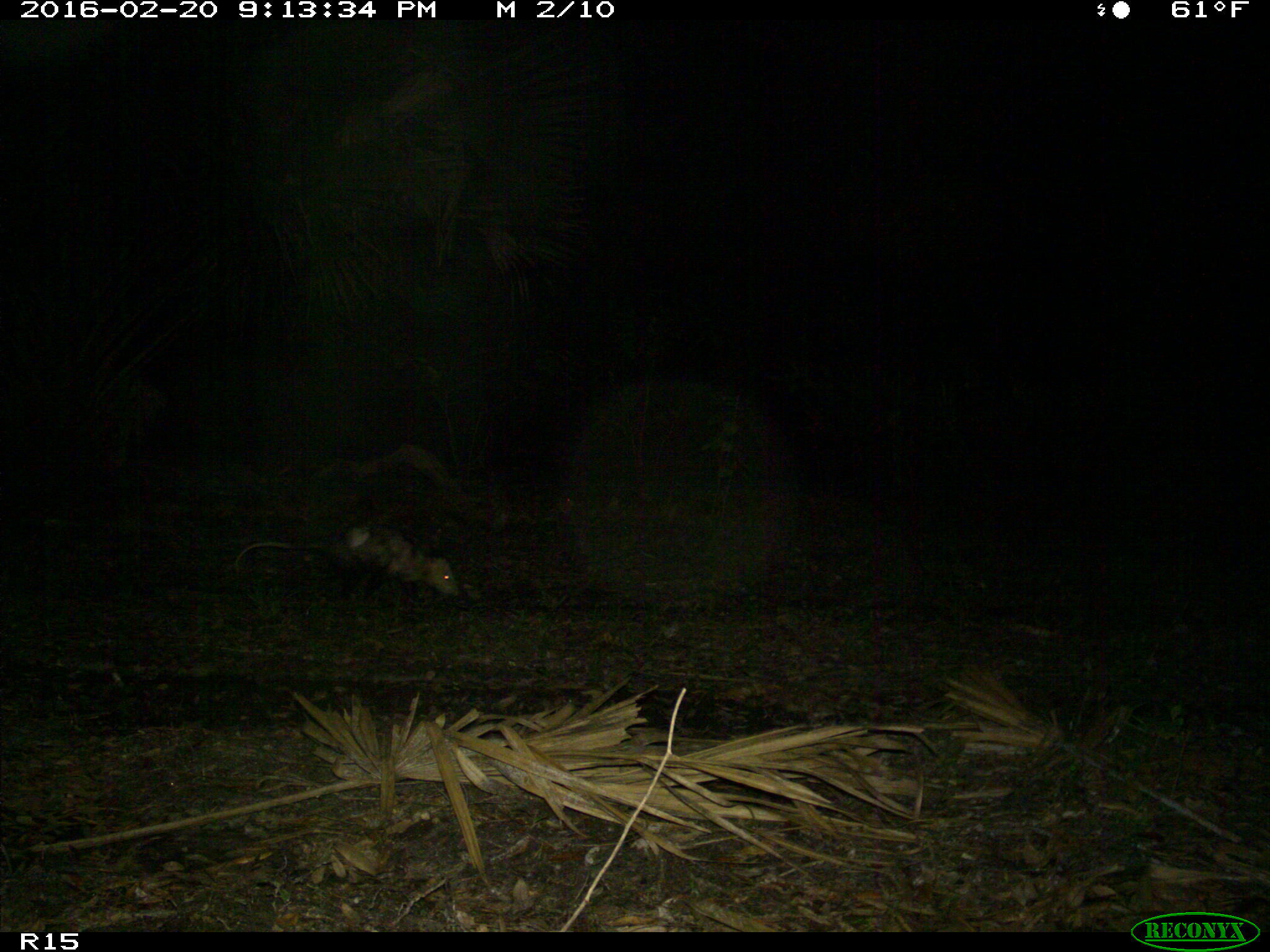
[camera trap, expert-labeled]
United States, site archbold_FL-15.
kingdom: Animalia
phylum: Chordata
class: Mammalia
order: Didelphimorphia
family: Didelphidae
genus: Didelphis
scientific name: Didelphis virginiana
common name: virginia opossum